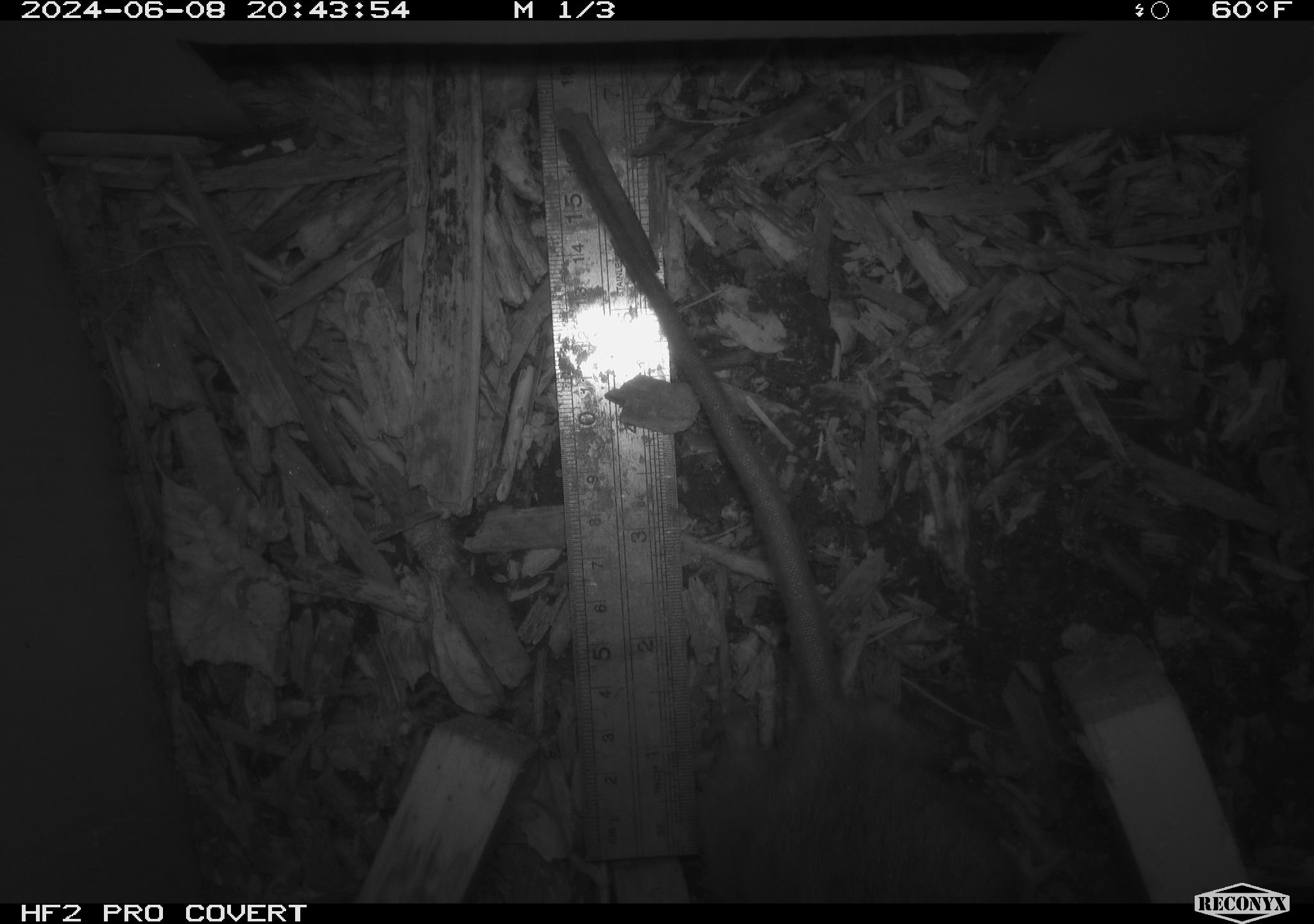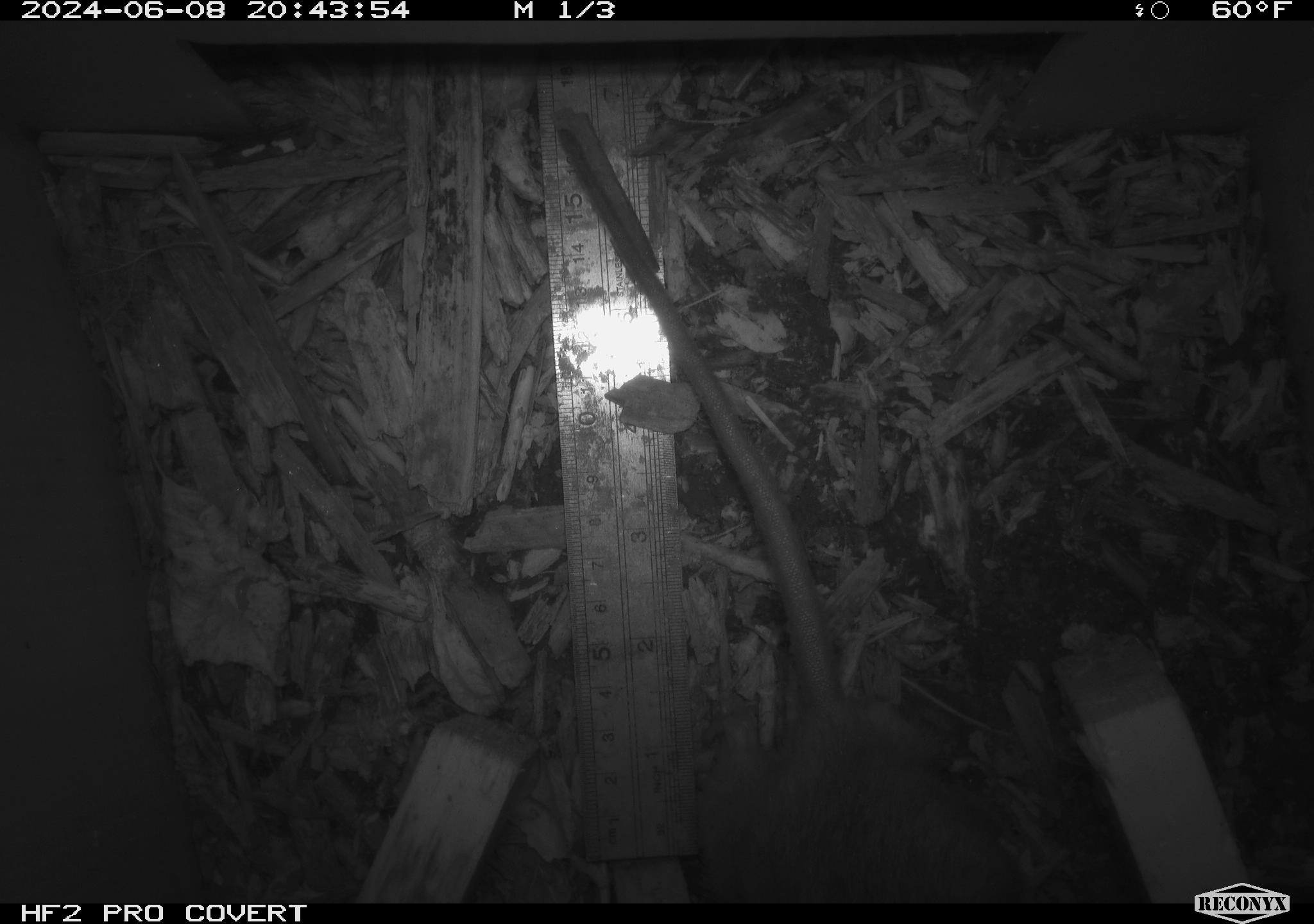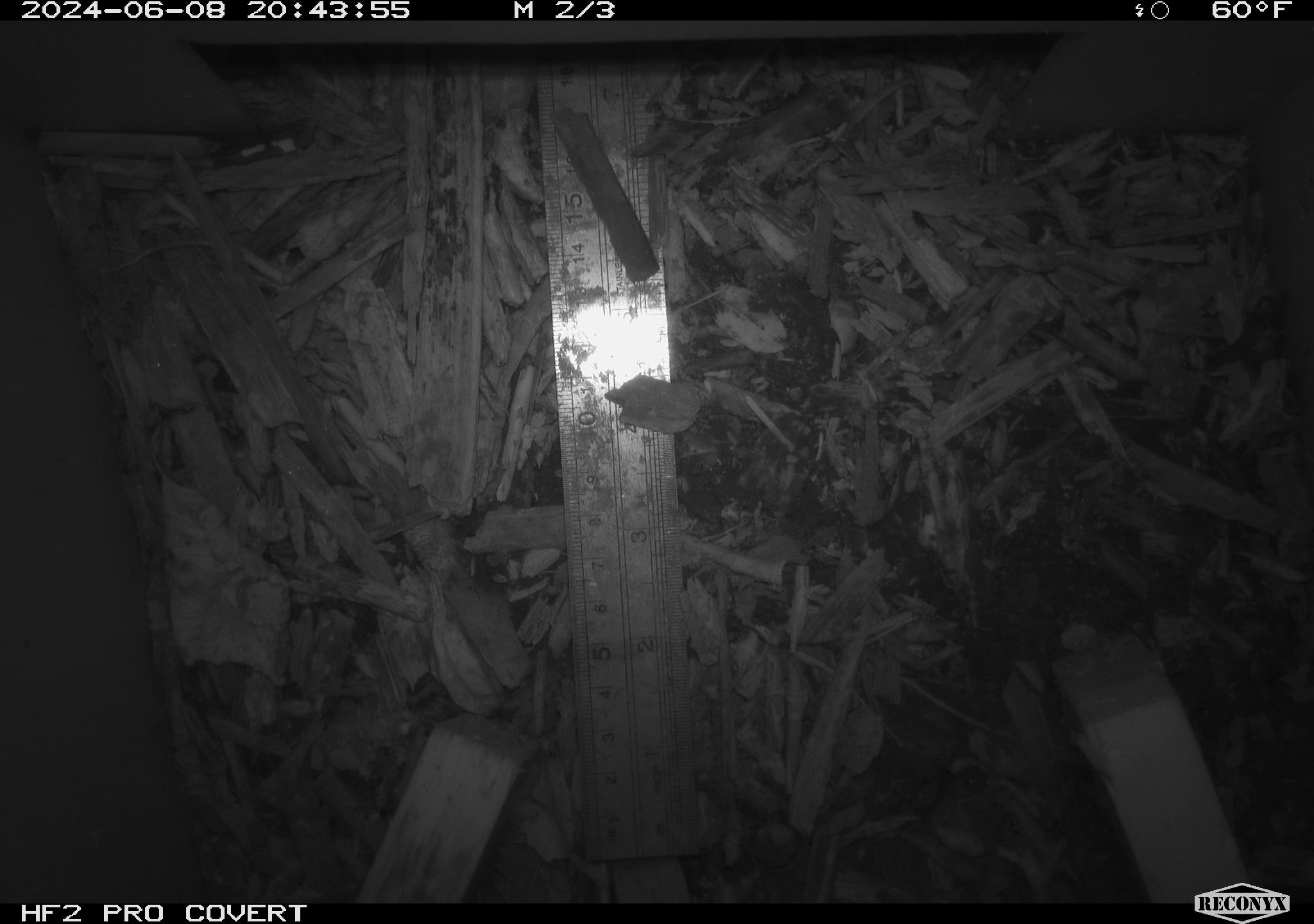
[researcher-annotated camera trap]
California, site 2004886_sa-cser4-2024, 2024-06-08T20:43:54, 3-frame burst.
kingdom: Animalia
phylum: Chordata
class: Mammalia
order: Rodentia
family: Muridae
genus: Rattus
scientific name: Rattus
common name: rat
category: rattus species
Rattus species (rat) (Rattus).